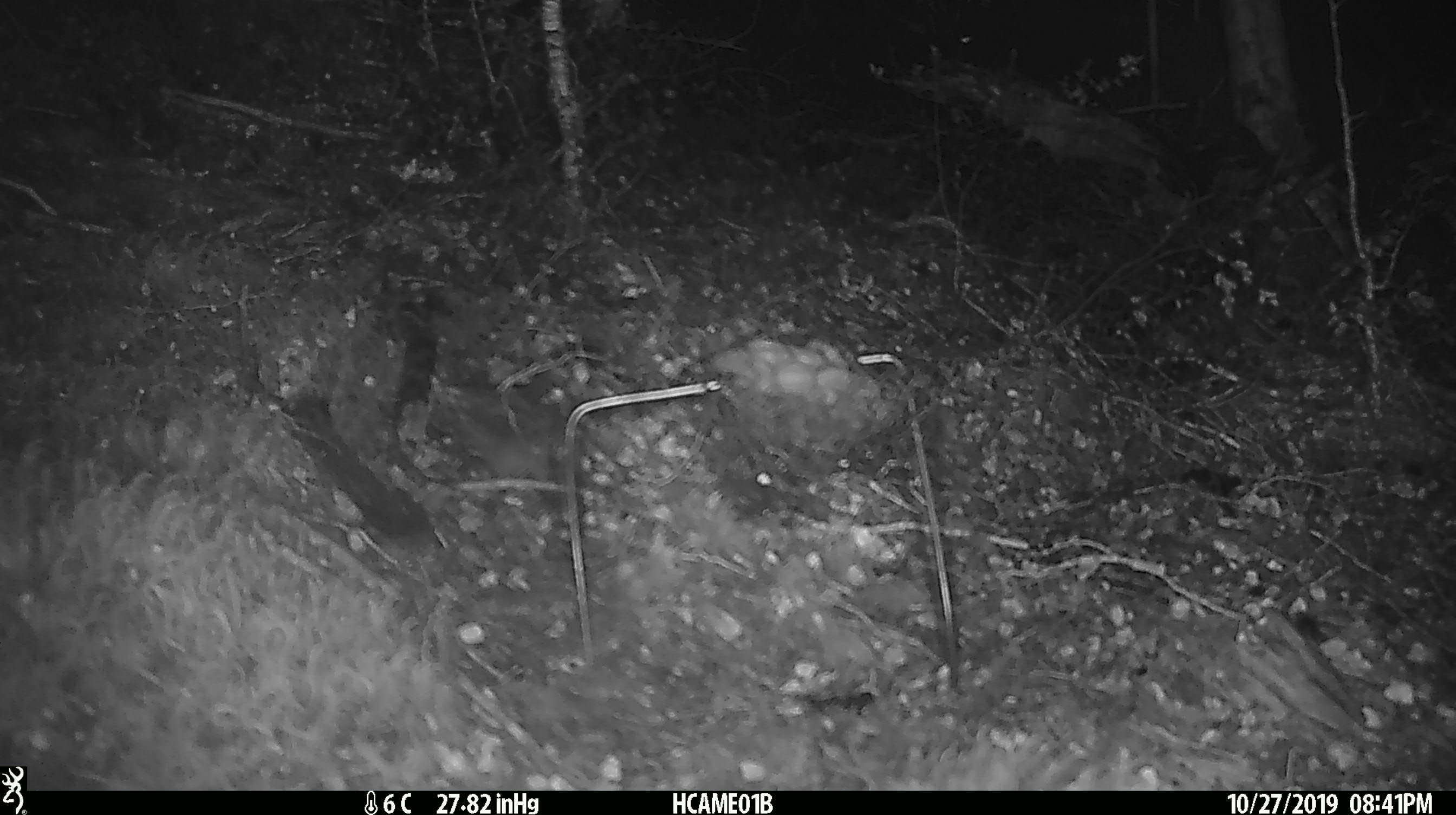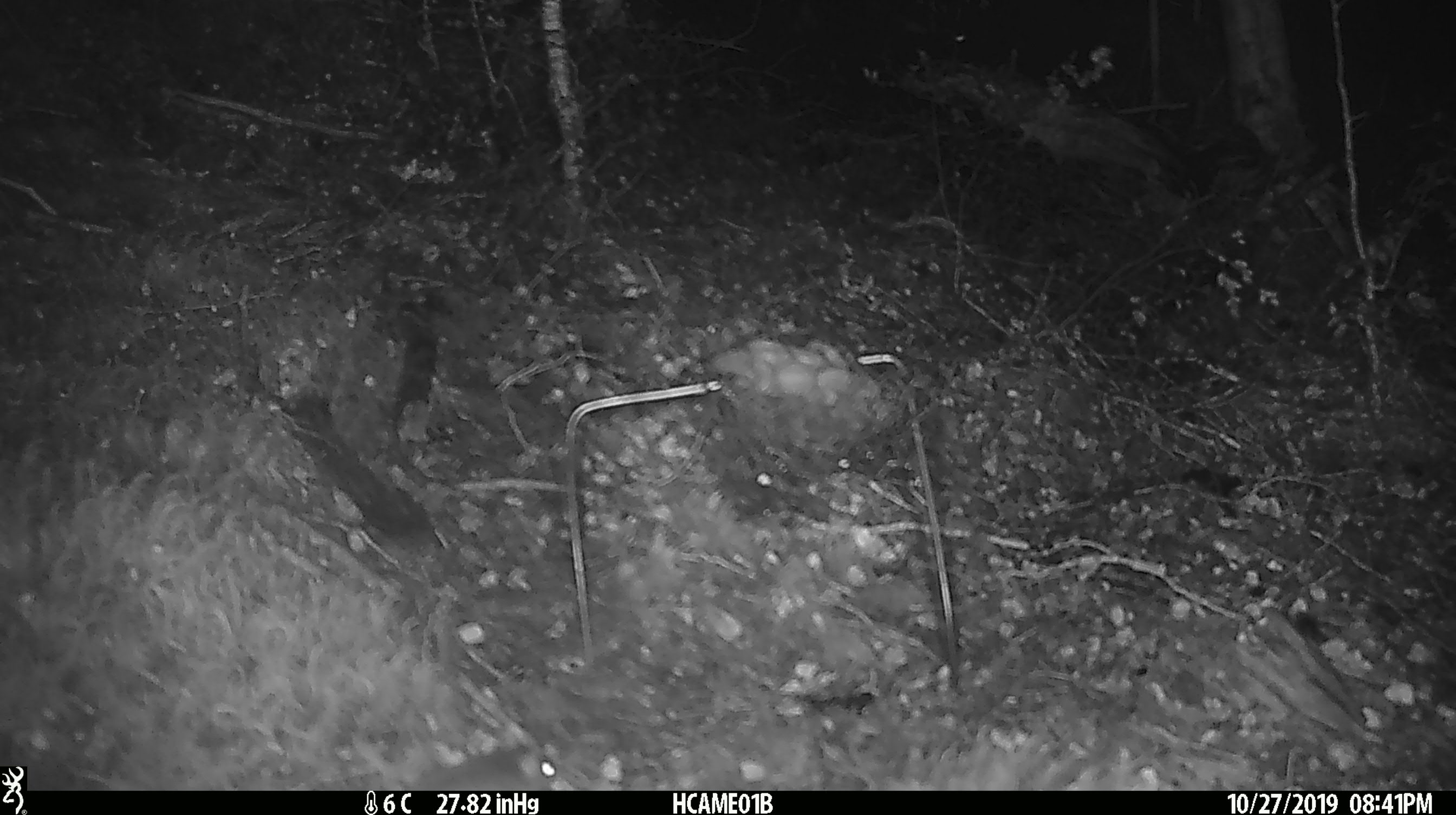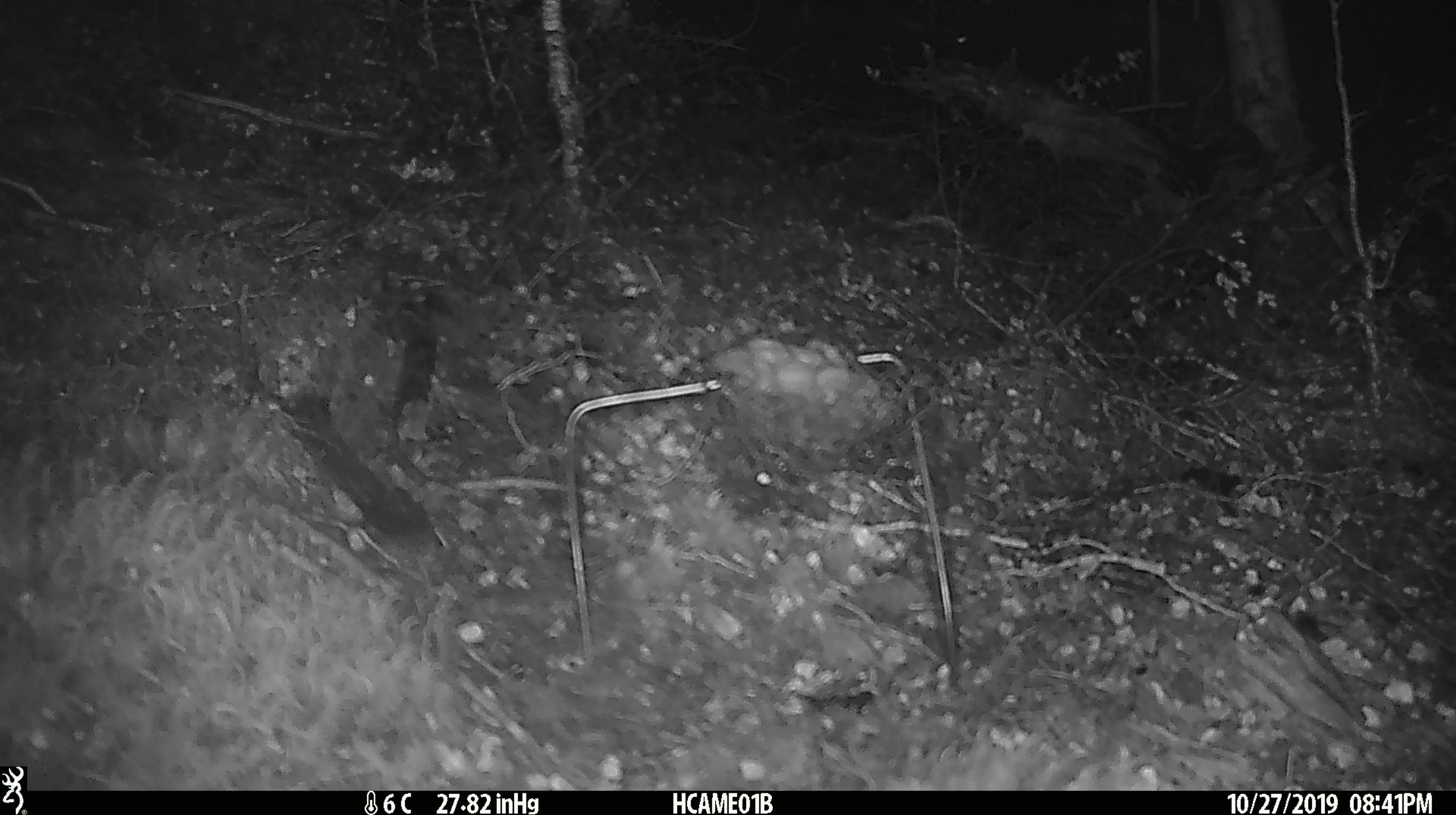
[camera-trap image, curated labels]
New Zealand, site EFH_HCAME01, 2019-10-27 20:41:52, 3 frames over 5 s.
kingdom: Animalia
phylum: Chordata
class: Mammalia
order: Rodentia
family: Muridae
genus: Mus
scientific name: Mus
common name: mouse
Mouse (Mus).